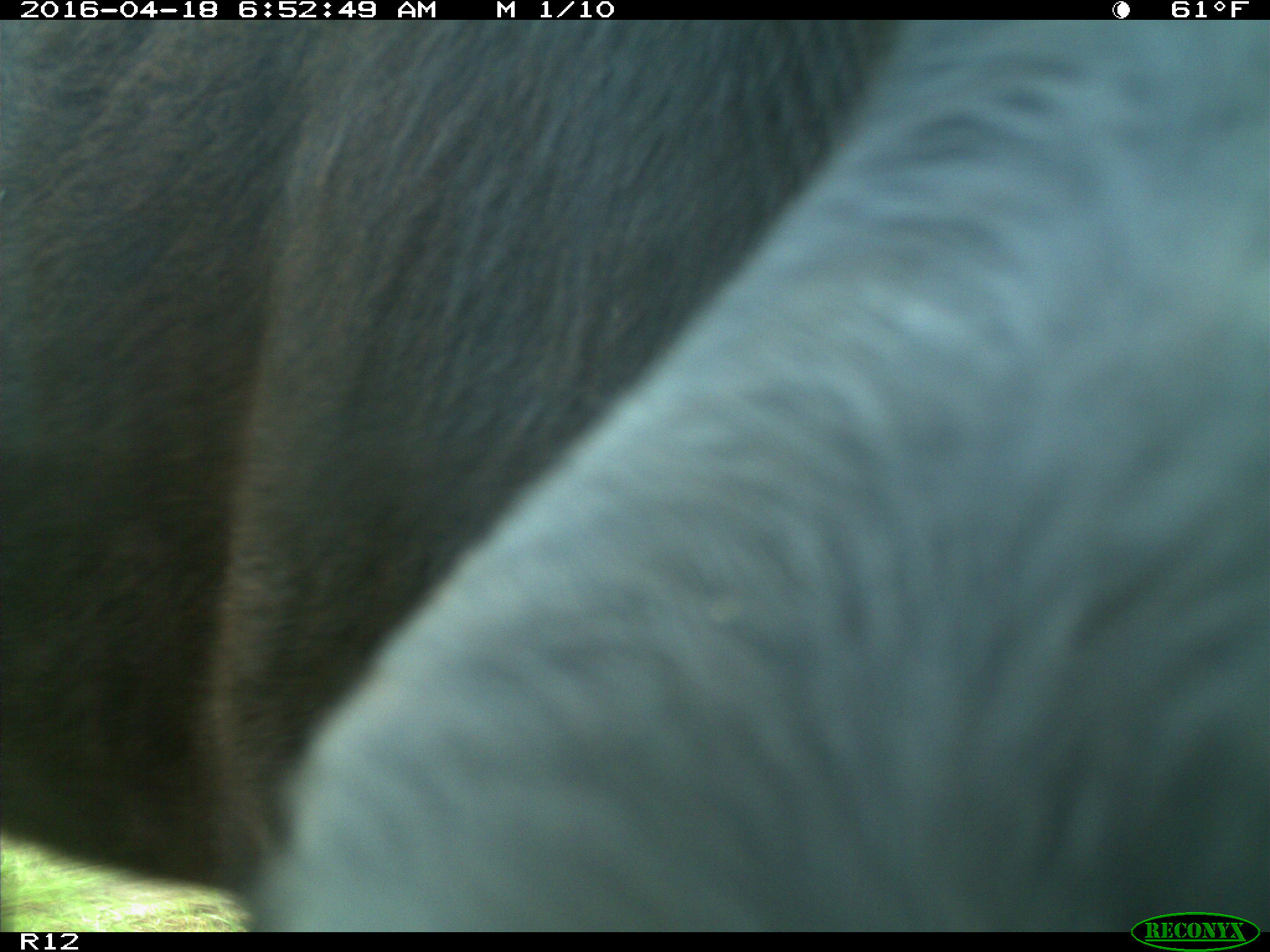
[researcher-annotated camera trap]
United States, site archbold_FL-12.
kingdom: Animalia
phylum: Chordata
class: Mammalia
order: Artiodactyla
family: Bovidae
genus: Bos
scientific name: Bos taurus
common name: domestic cow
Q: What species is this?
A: Bos taurus (domestic cow).